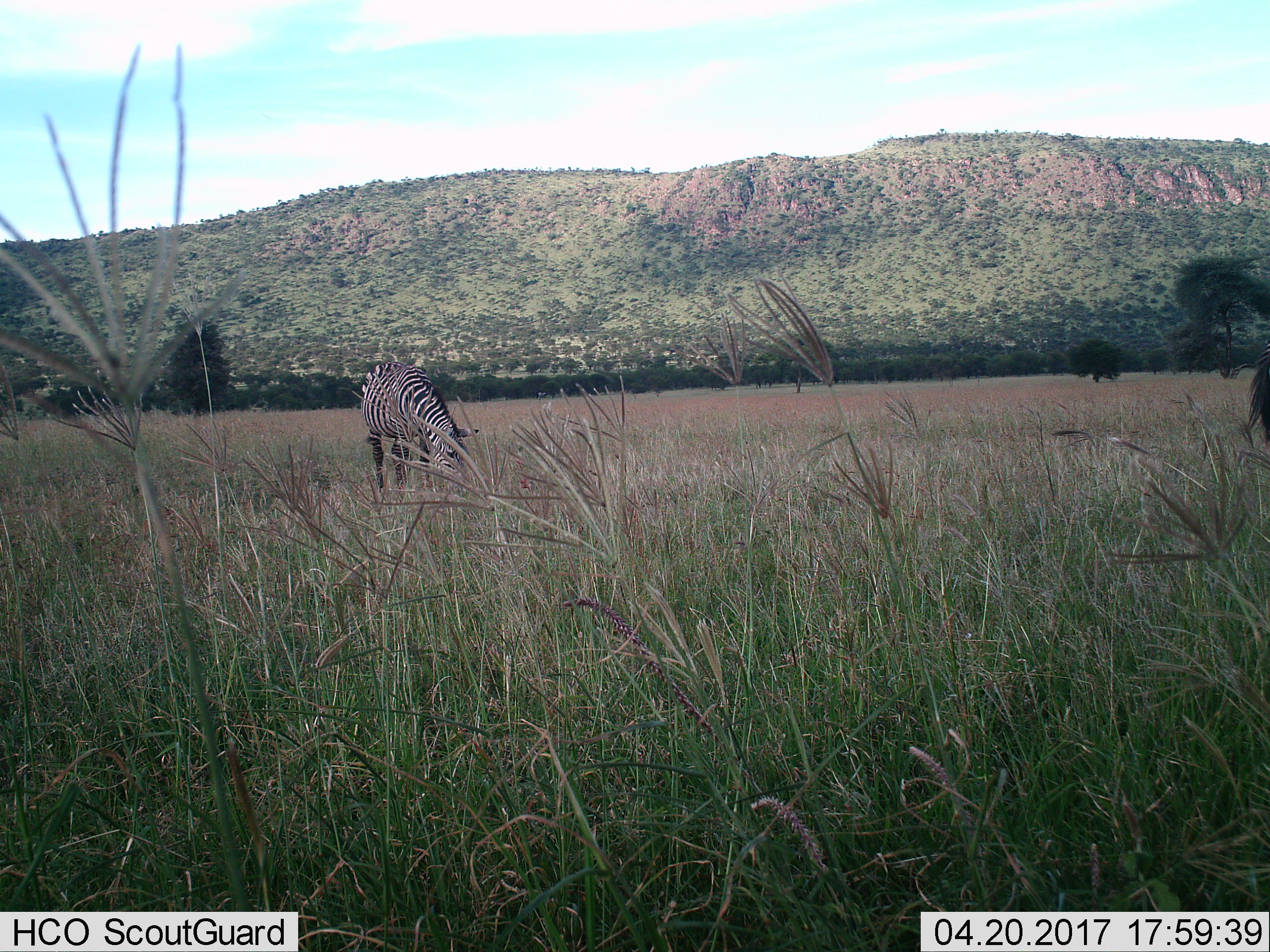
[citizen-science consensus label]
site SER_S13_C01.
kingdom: Animalia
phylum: Chordata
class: Mammalia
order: Perissodactyla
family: Equidae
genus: Equus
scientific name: Equus quagga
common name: plains zebra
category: zebraplains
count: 1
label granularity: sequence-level